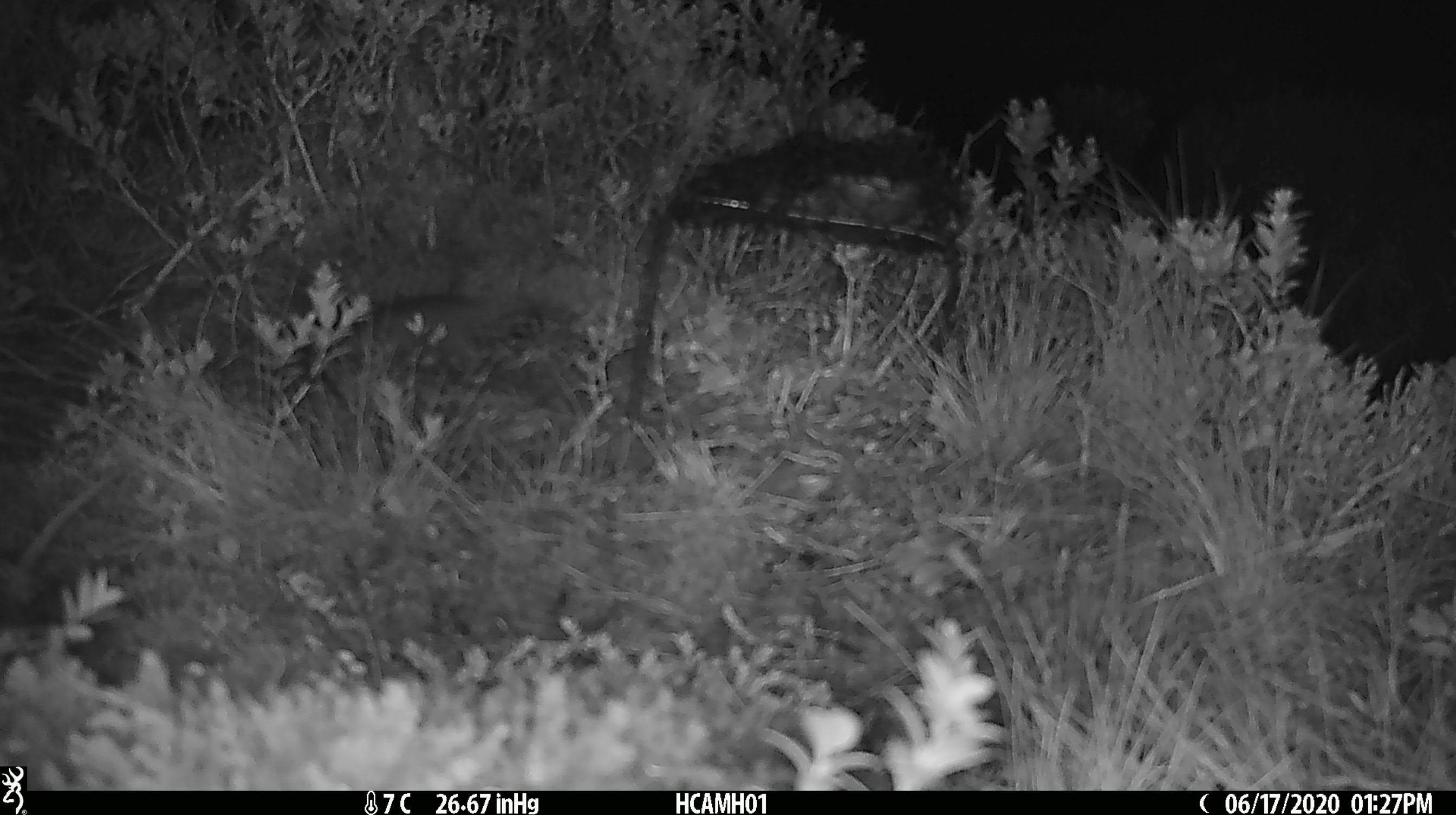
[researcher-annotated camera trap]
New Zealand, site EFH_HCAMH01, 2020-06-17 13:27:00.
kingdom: Animalia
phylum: Chordata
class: Mammalia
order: Rodentia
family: Muridae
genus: Mus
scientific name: Mus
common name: mouse